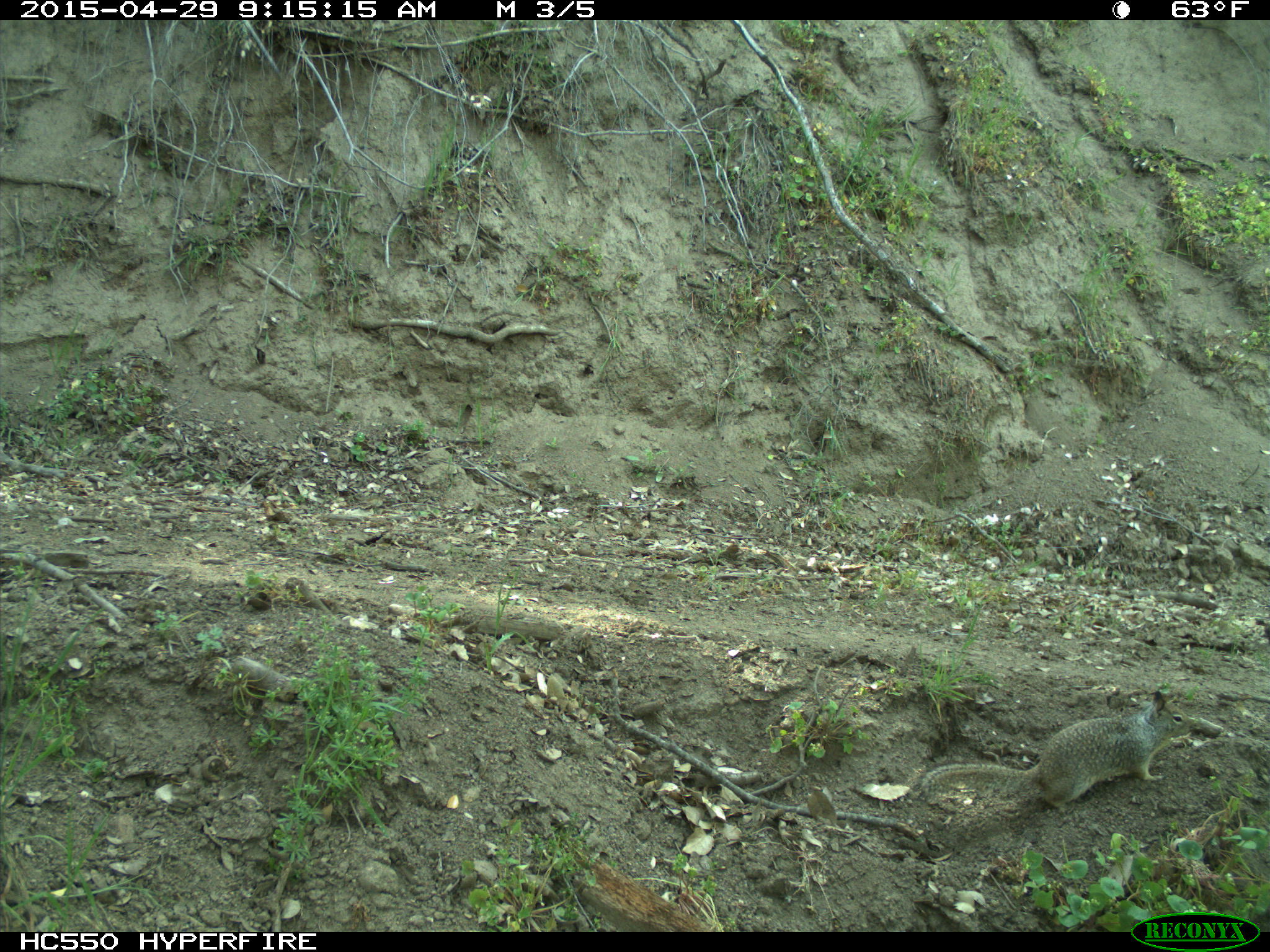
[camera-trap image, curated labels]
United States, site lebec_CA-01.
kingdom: Animalia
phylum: Chordata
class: Mammalia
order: Rodentia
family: Sciuridae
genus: Otospermophilus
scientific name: Otospermophilus beecheyi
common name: california ground squirrel